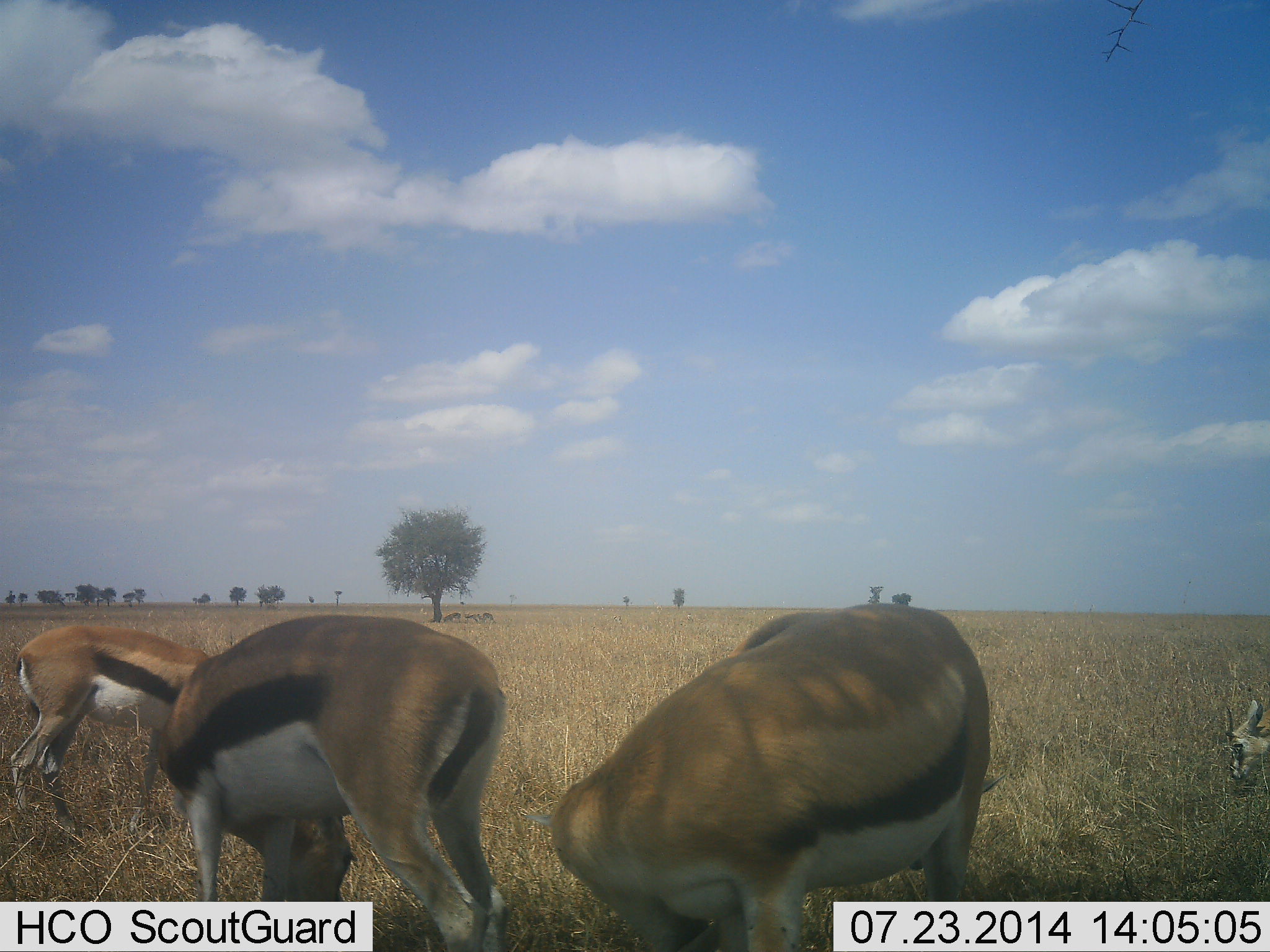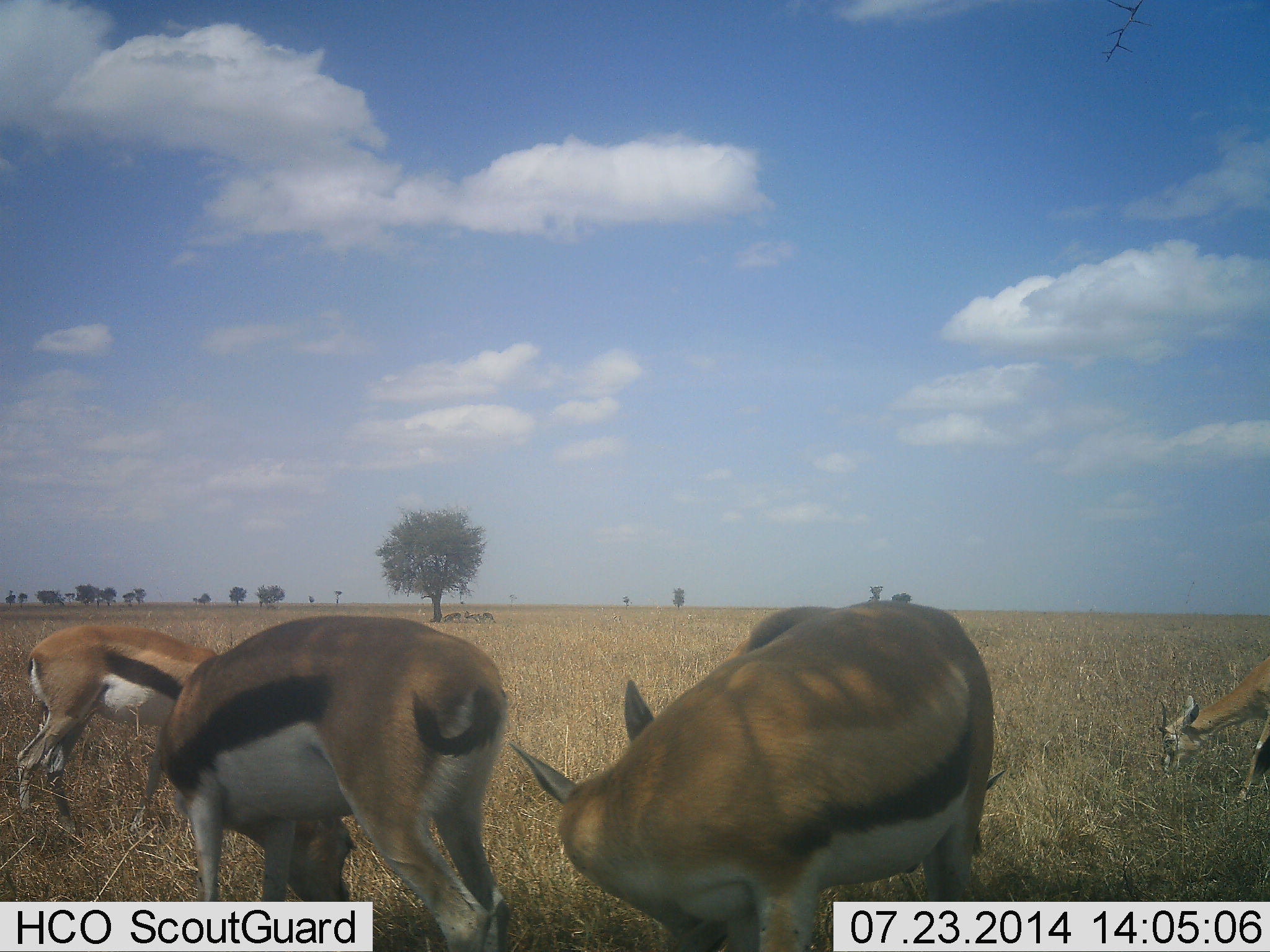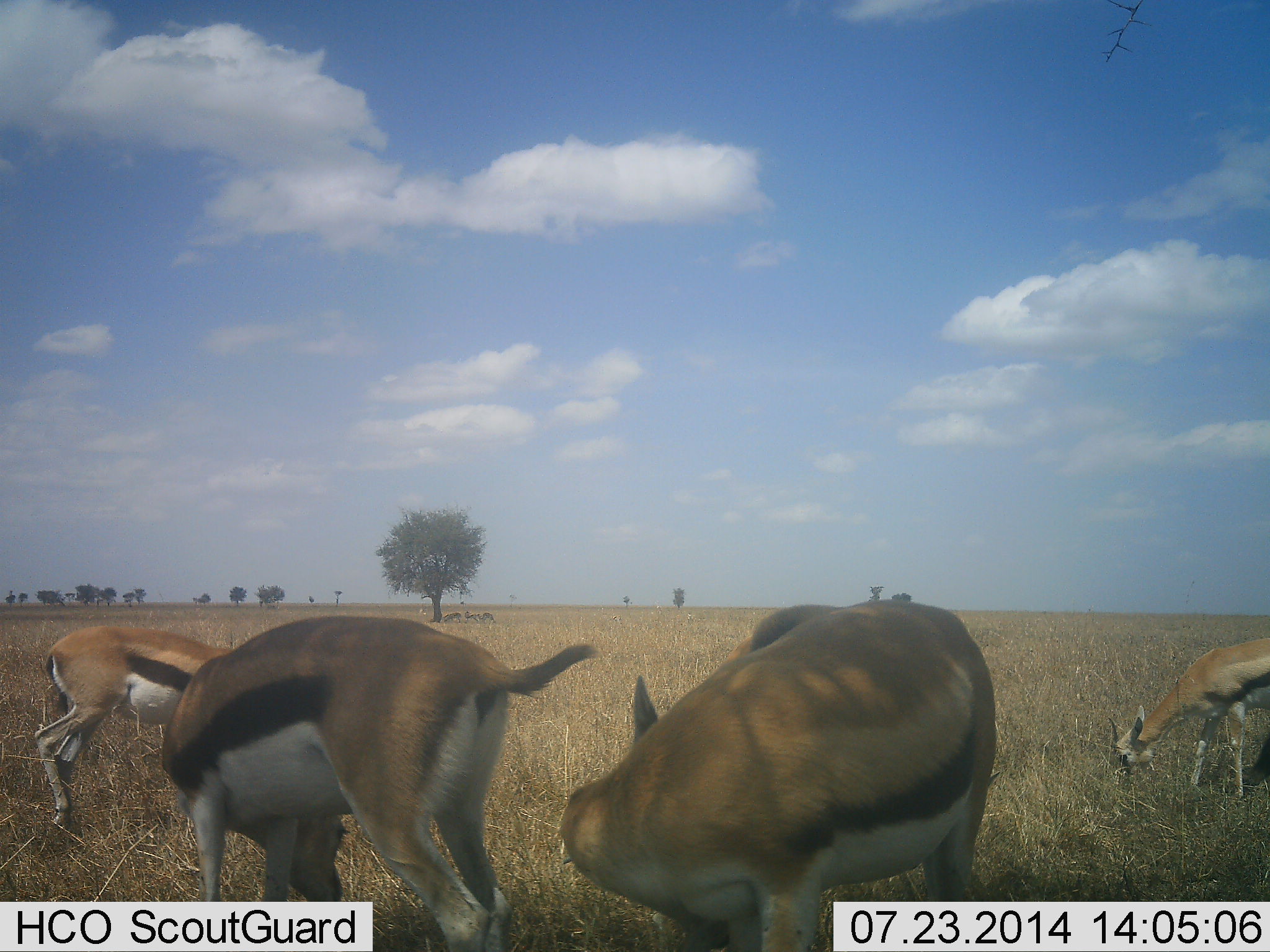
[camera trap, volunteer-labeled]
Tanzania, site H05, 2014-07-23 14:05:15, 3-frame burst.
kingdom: Animalia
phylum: Chordata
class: Mammalia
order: Artiodactyla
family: Bovidae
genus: Eudorcas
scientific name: Eudorcas thomsonii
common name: thomson's gazelle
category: gazellethomsons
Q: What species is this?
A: Gazellethomsons (thomson's gazelle) (Eudorcas thomsonii).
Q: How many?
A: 5.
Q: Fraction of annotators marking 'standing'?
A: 64%.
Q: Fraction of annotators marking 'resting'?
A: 9%.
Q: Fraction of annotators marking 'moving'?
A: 36%.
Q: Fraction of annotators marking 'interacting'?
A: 0%.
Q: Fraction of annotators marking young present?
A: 9%.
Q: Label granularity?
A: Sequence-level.